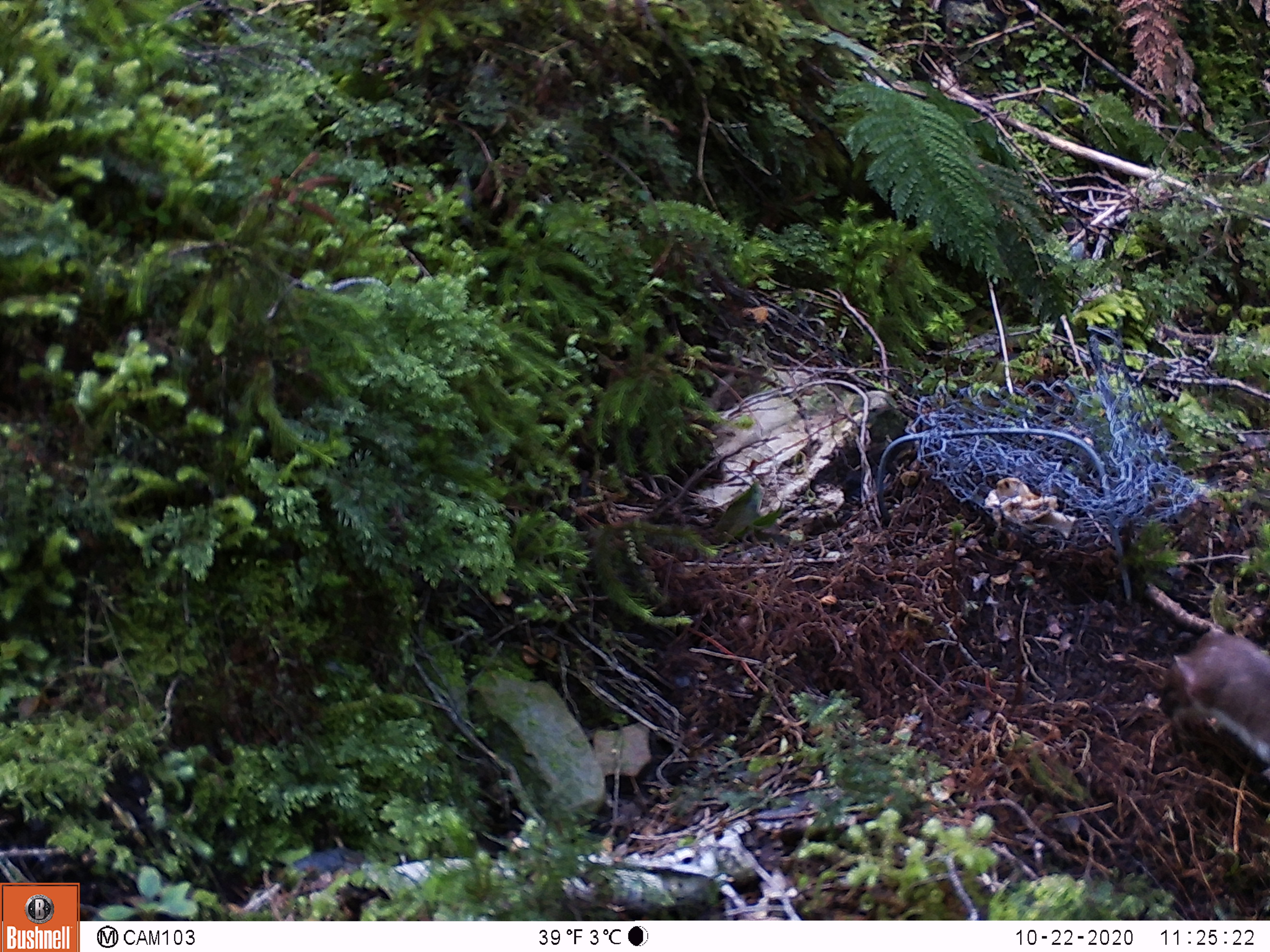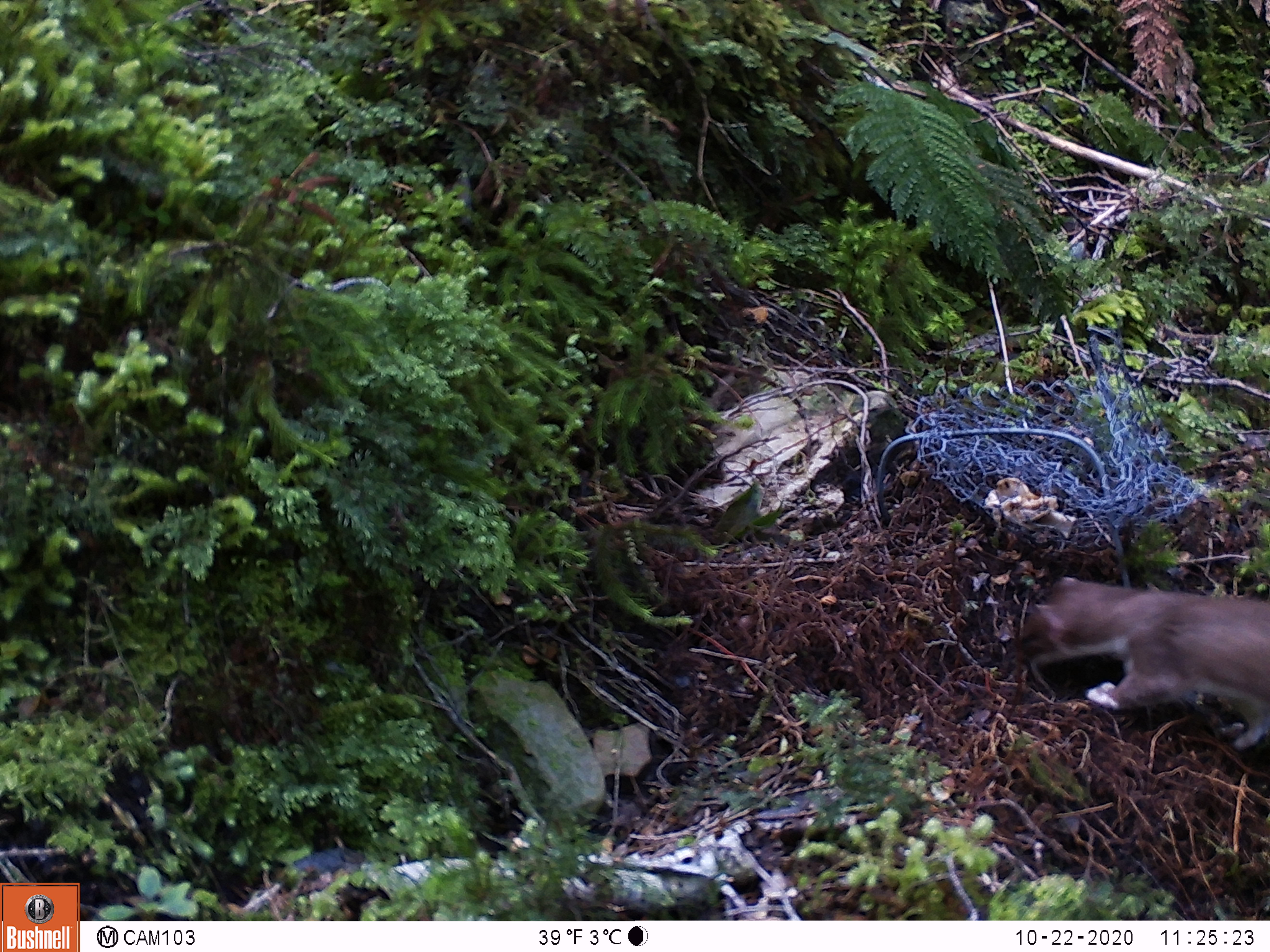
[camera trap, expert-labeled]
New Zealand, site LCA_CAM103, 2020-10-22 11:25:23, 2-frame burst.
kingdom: Animalia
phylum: Chordata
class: Mammalia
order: Carnivora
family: Mustelidae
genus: Mustela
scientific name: Mustela erminea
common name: stoat